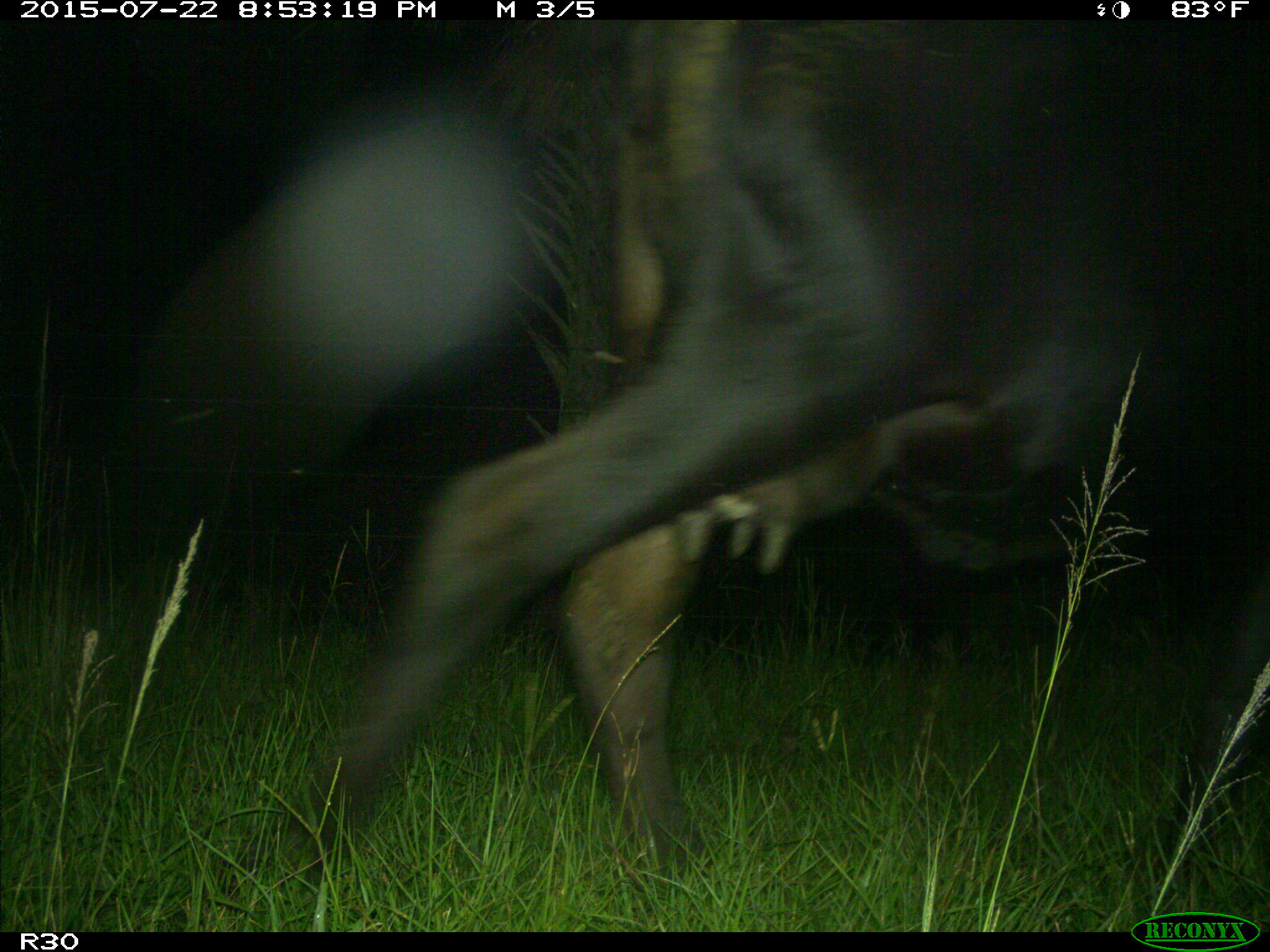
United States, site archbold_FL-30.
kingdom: Animalia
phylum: Chordata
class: Mammalia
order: Artiodactyla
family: Bovidae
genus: Bos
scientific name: Bos taurus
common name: domestic cow